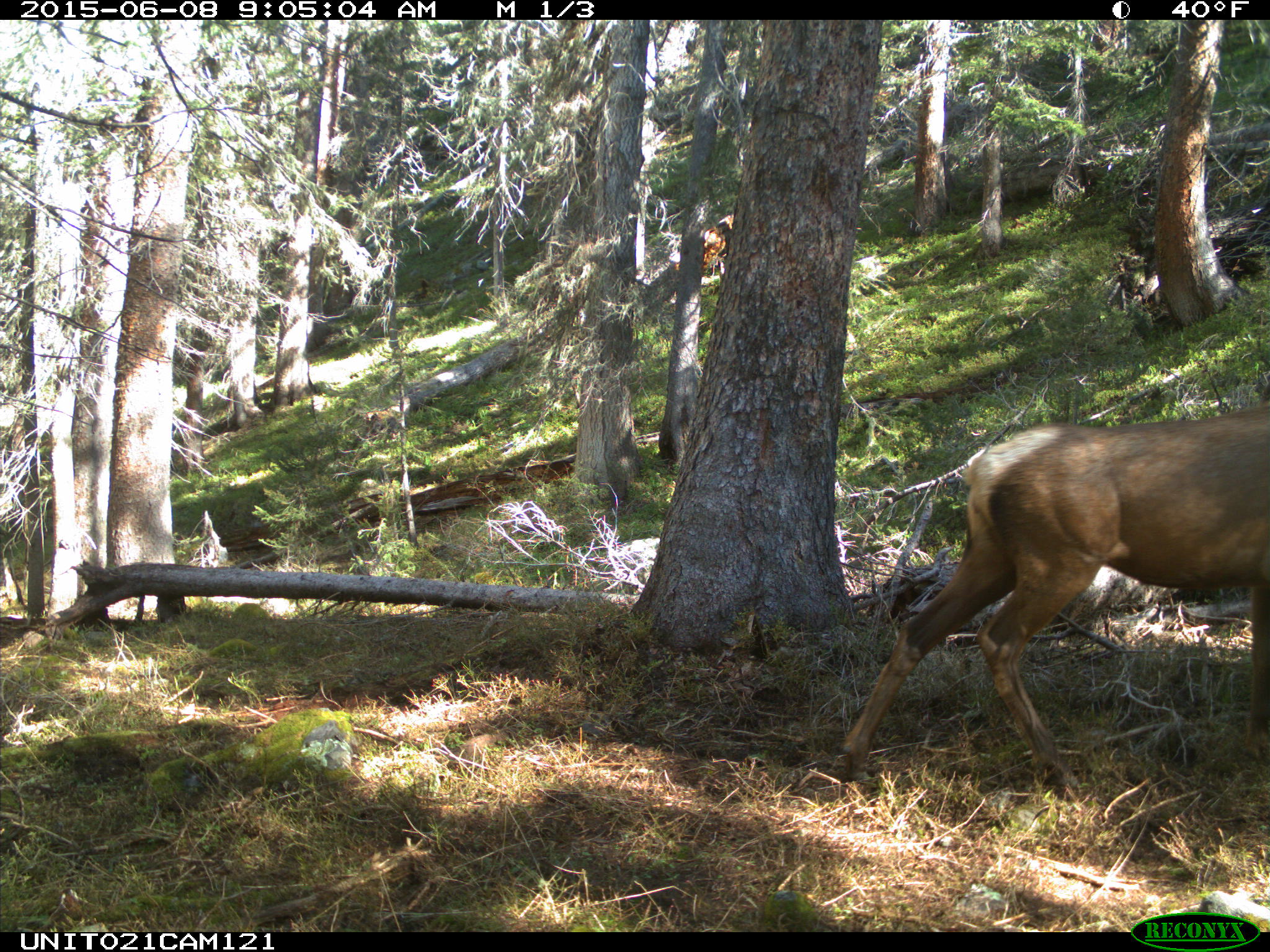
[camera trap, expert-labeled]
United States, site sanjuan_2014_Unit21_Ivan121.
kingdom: Animalia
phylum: Chordata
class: Mammalia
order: Artiodactyla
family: Cervidae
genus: Cervus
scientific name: Cervus elaphus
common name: red deer